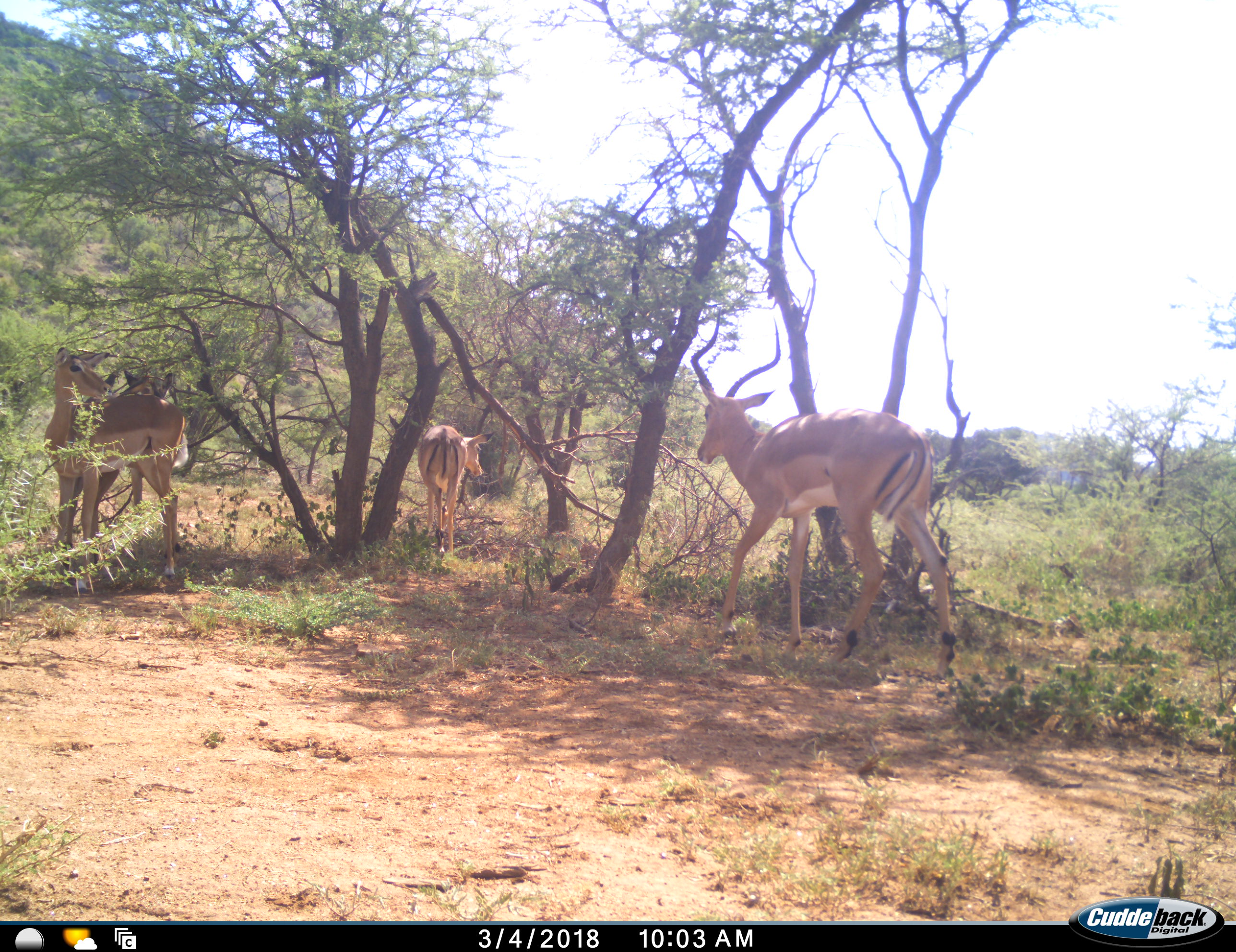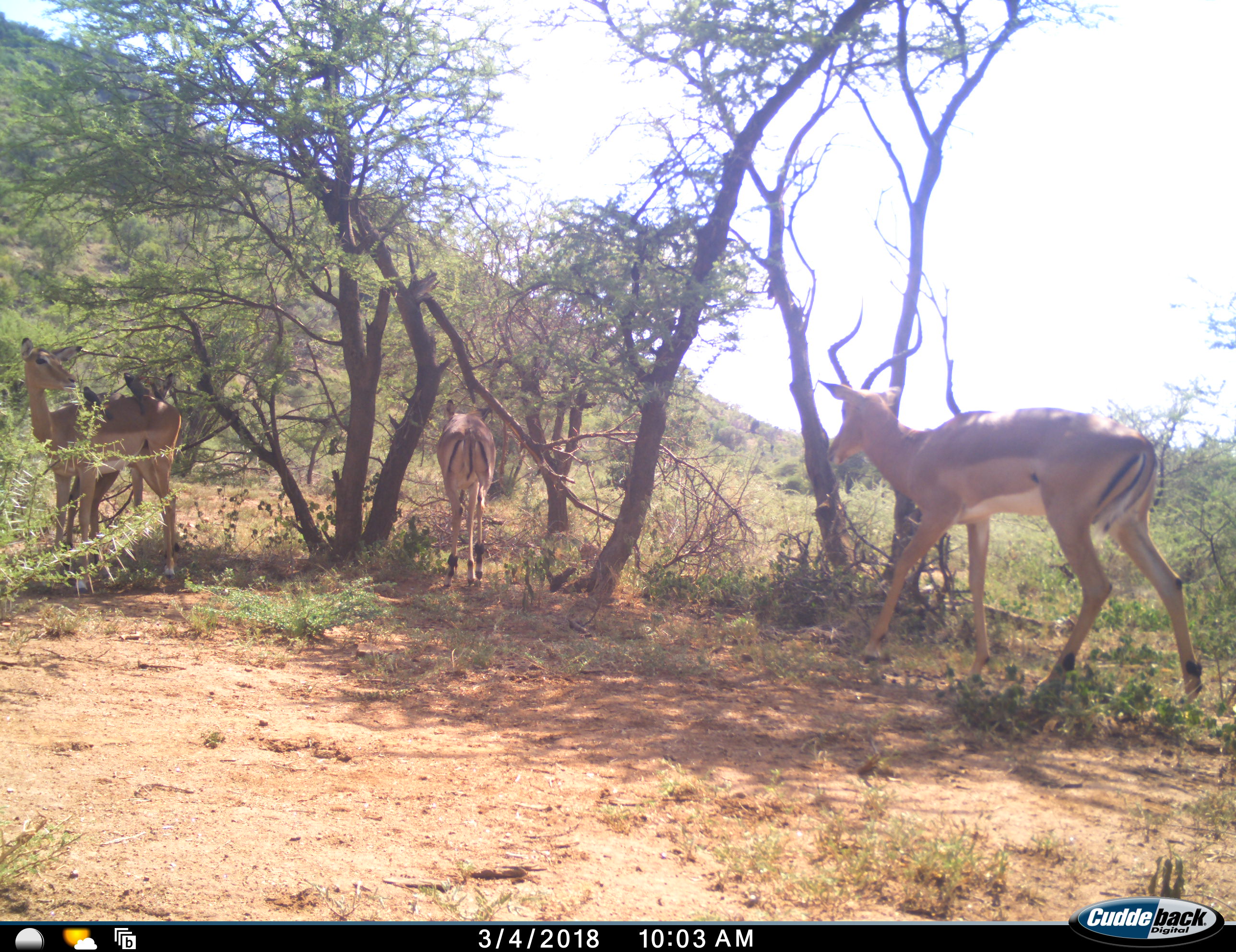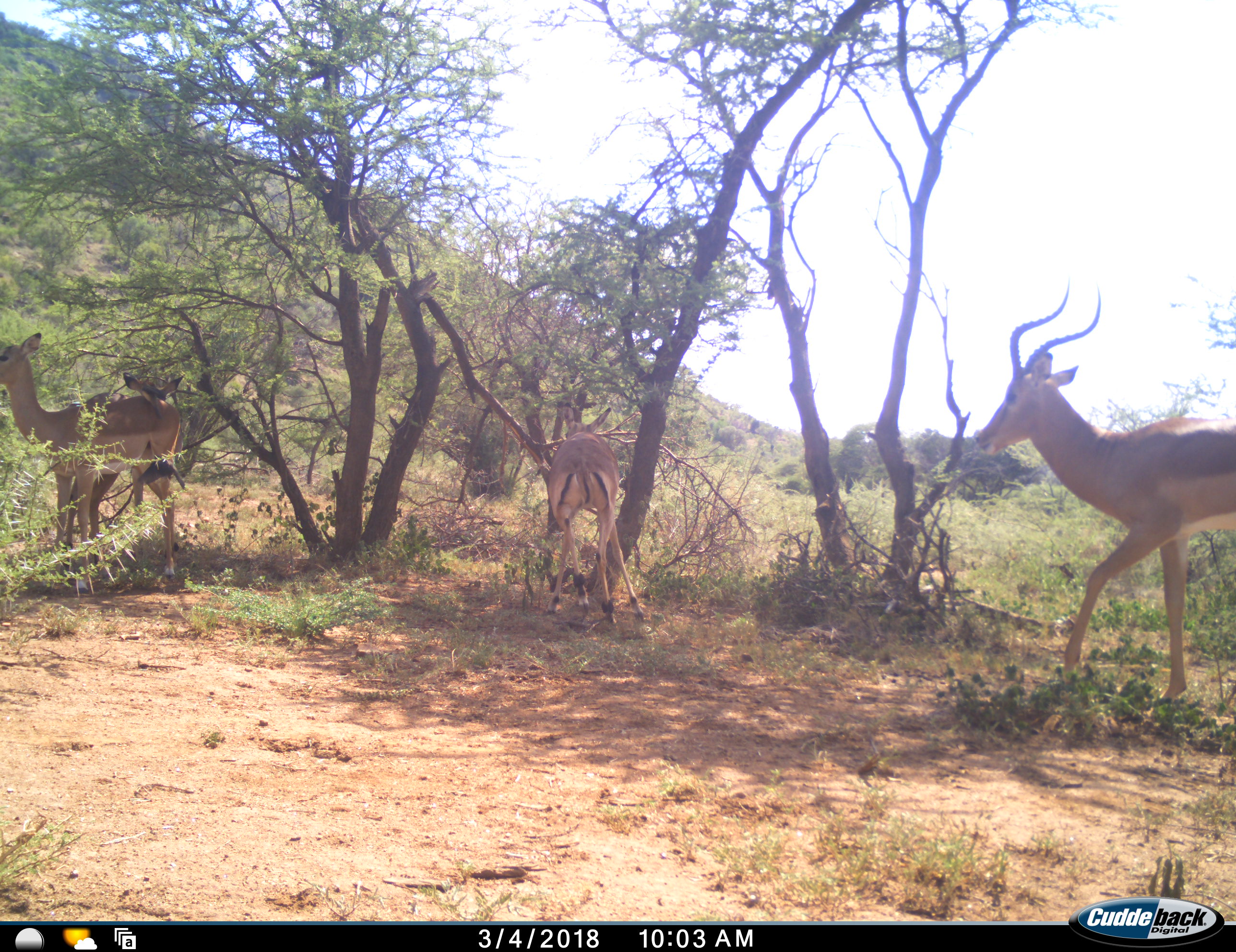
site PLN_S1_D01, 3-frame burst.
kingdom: Animalia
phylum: Chordata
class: Mammalia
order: Artiodactyla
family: Bovidae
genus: Aepyceros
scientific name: Aepyceros melampus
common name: impala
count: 4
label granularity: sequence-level